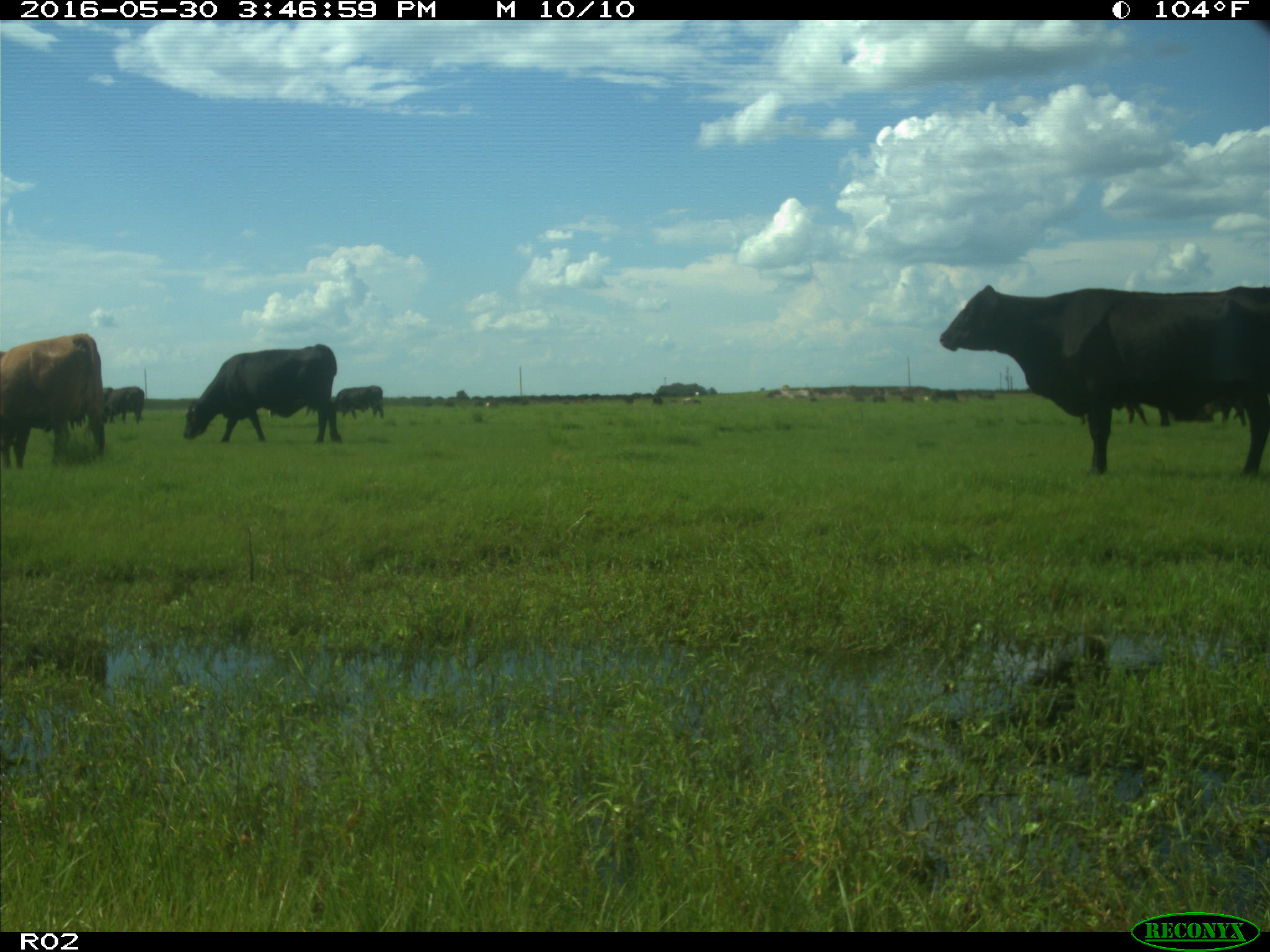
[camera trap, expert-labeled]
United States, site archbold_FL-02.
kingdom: Animalia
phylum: Chordata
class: Mammalia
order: Artiodactyla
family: Bovidae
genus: Bos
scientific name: Bos taurus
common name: domestic cow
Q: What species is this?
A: Bos taurus (domestic cow).